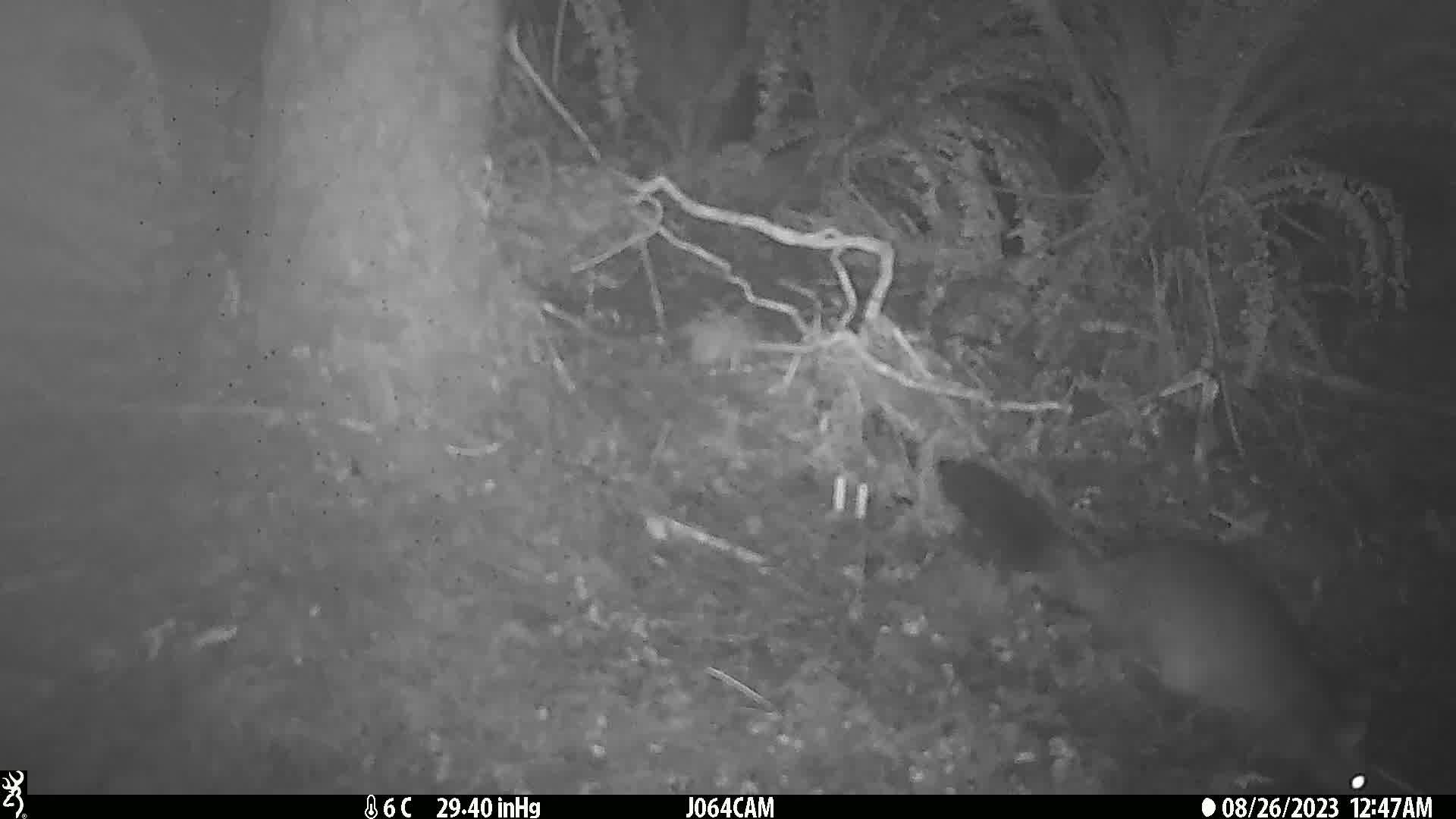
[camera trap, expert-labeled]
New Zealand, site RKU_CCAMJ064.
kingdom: Animalia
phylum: Chordata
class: Mammalia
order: Diprotodontia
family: Phalangeridae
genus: Trichosurus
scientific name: Trichosurus vulpecula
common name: common brushtail possum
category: possum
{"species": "possum (common brushtail possum) (Trichosurus vulpecula)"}